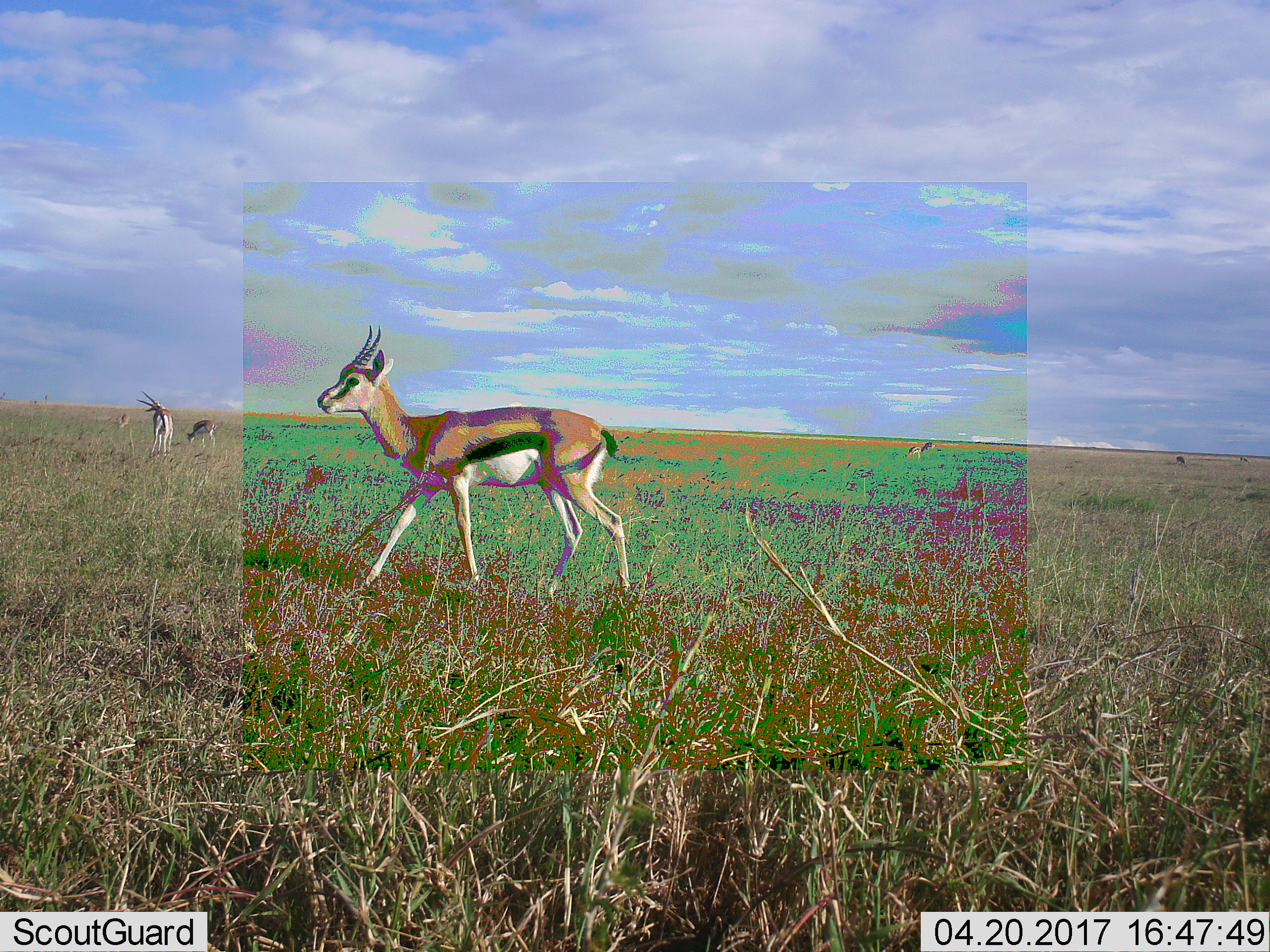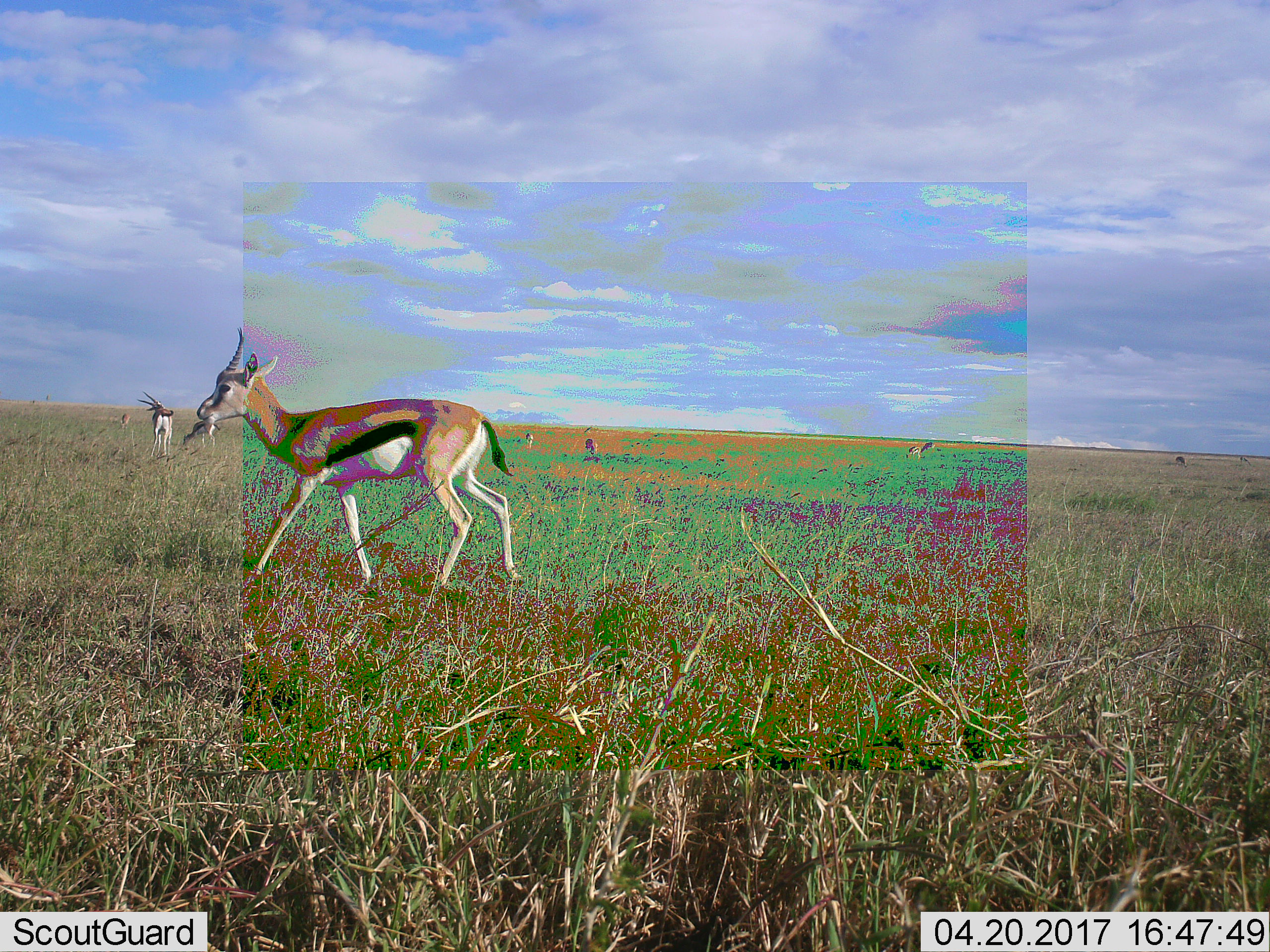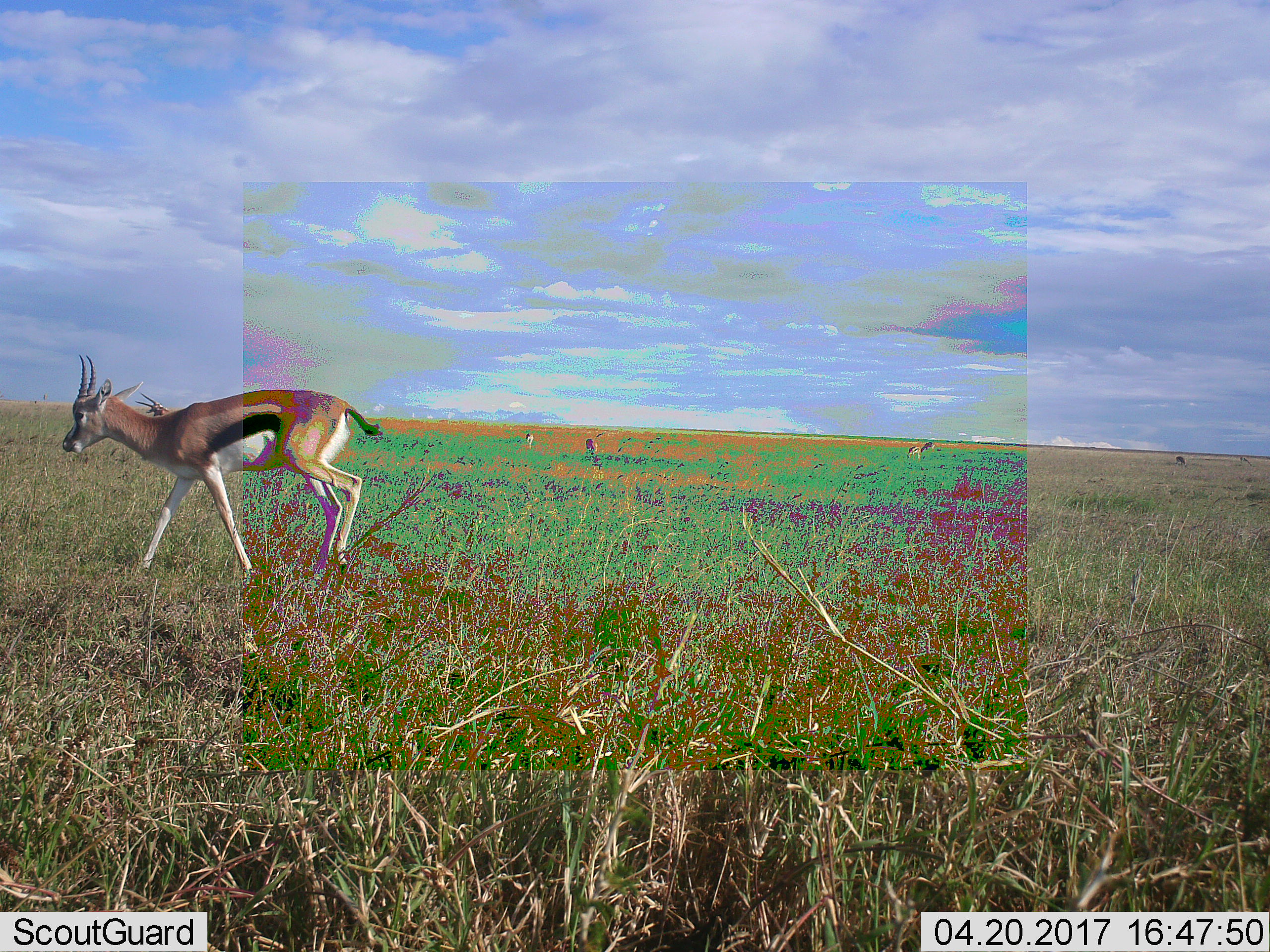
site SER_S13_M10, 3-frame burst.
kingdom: Animalia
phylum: Chordata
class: Mammalia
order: Artiodactyla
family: Bovidae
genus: Eudorcas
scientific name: Eudorcas thomsonii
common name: thomson's gazelle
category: gazellethomsons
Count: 6.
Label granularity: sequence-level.